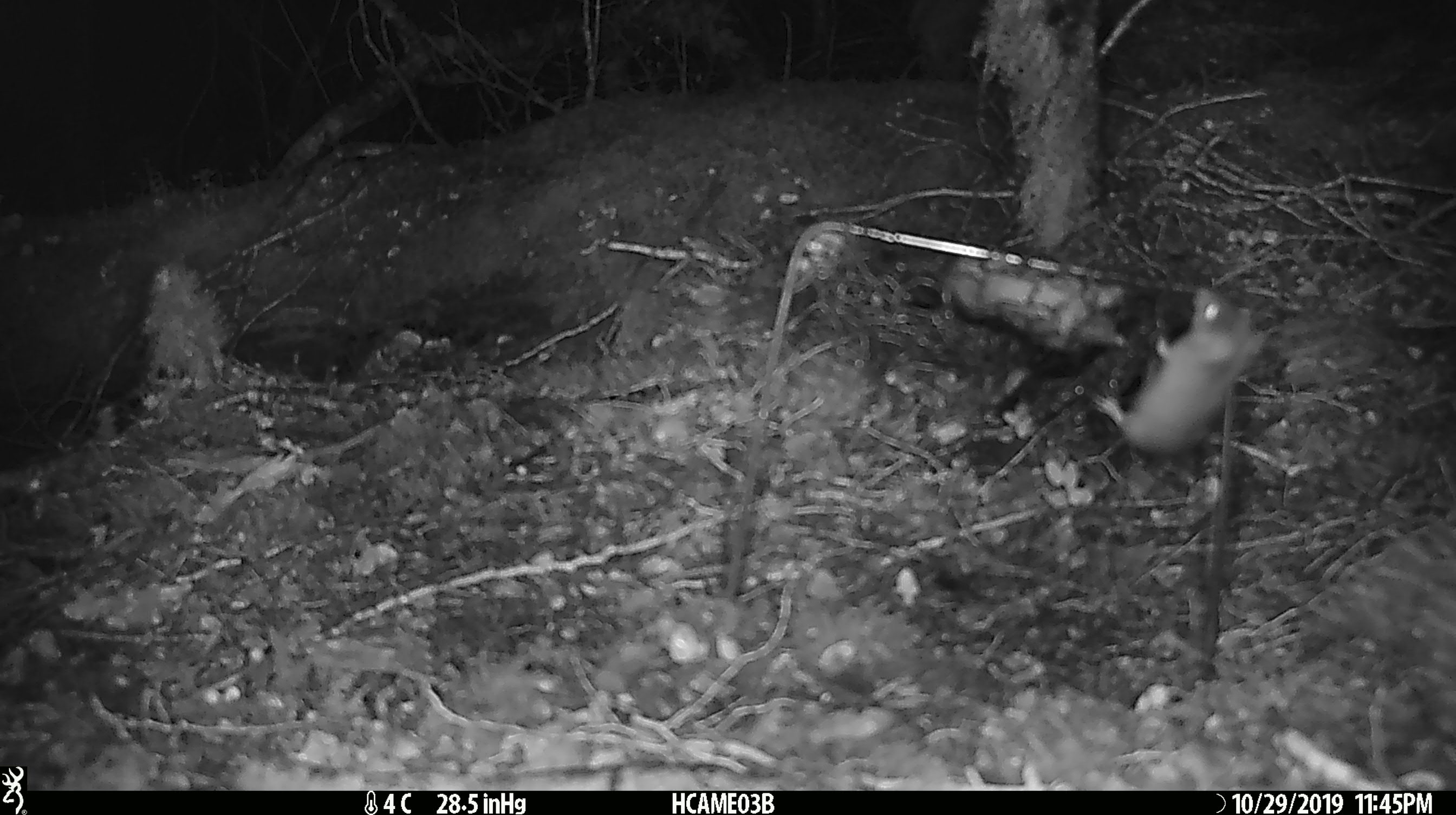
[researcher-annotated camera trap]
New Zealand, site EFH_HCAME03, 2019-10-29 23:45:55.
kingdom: Animalia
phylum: Chordata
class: Mammalia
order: Rodentia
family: Muridae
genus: Mus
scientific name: Mus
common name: mouse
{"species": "mouse (Mus)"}